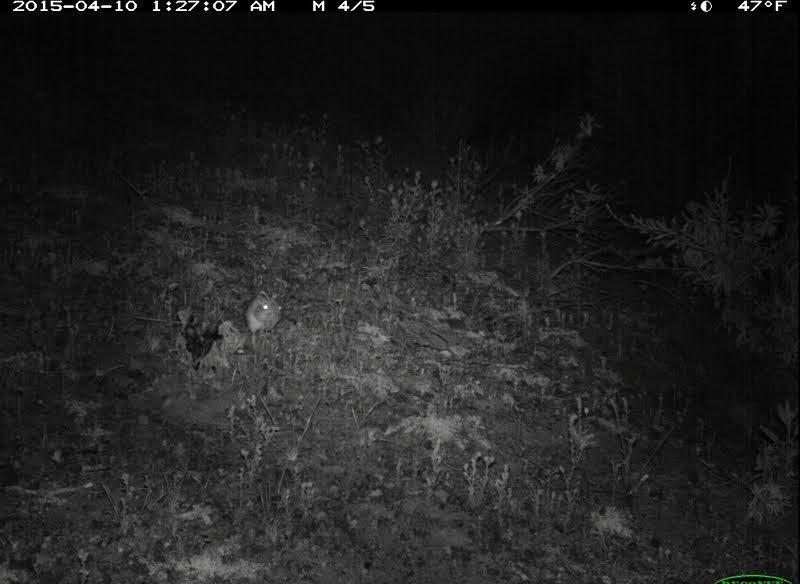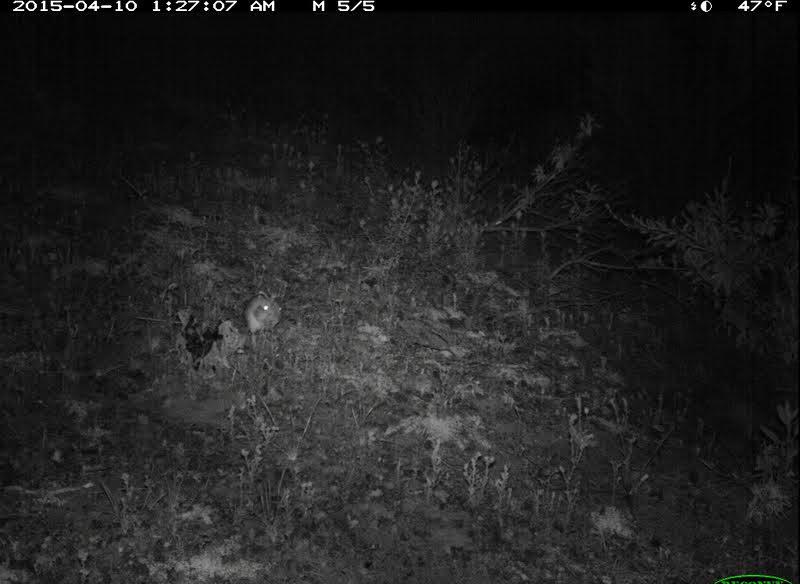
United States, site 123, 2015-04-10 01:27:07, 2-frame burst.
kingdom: Animalia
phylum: Chordata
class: Mammalia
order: Rodentia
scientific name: Rodentia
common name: rodent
Rodent (Rodentia).